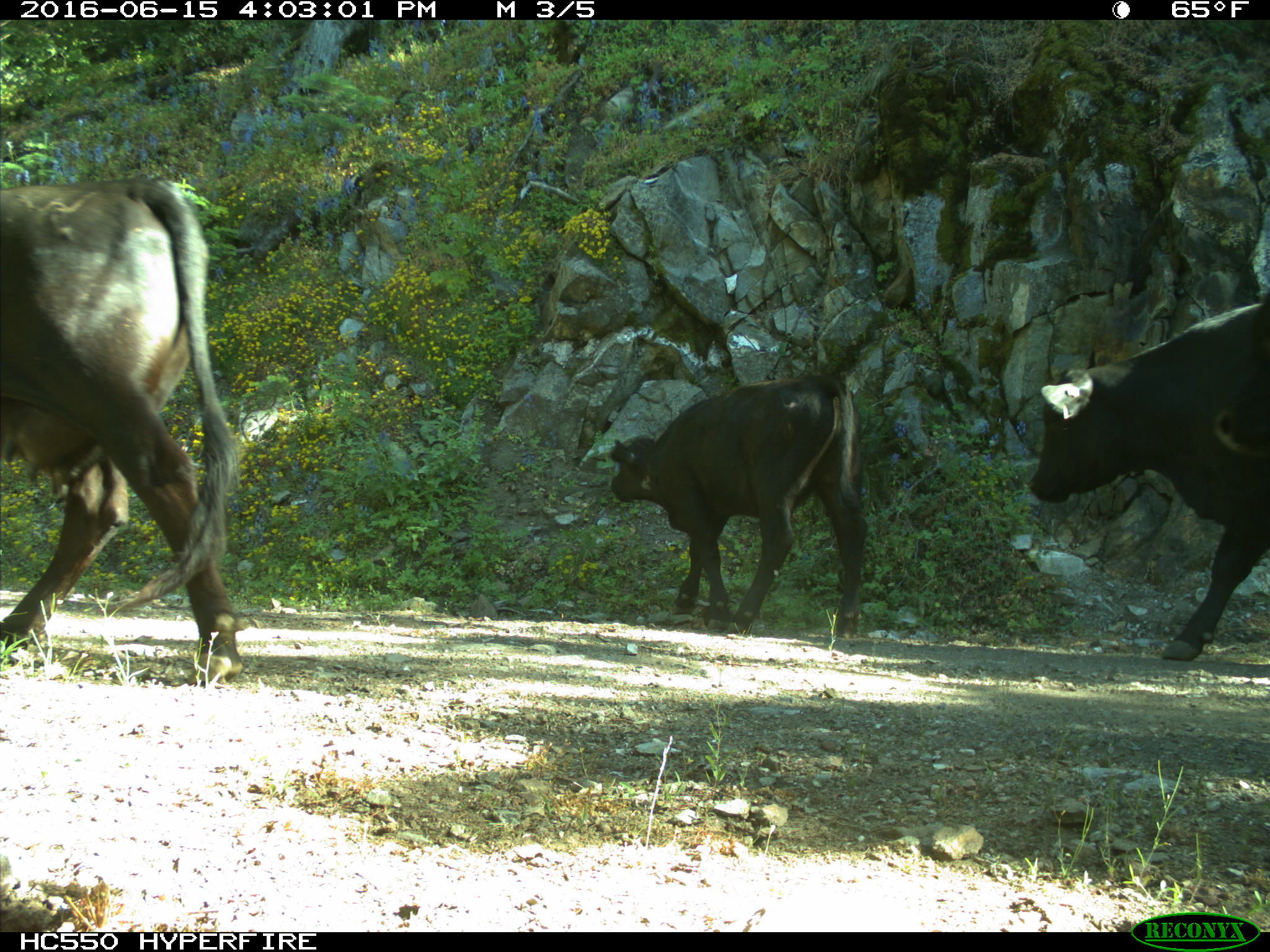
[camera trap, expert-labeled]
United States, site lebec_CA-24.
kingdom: Animalia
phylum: Chordata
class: Mammalia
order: Artiodactyla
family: Bovidae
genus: Bos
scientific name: Bos taurus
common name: domestic cow